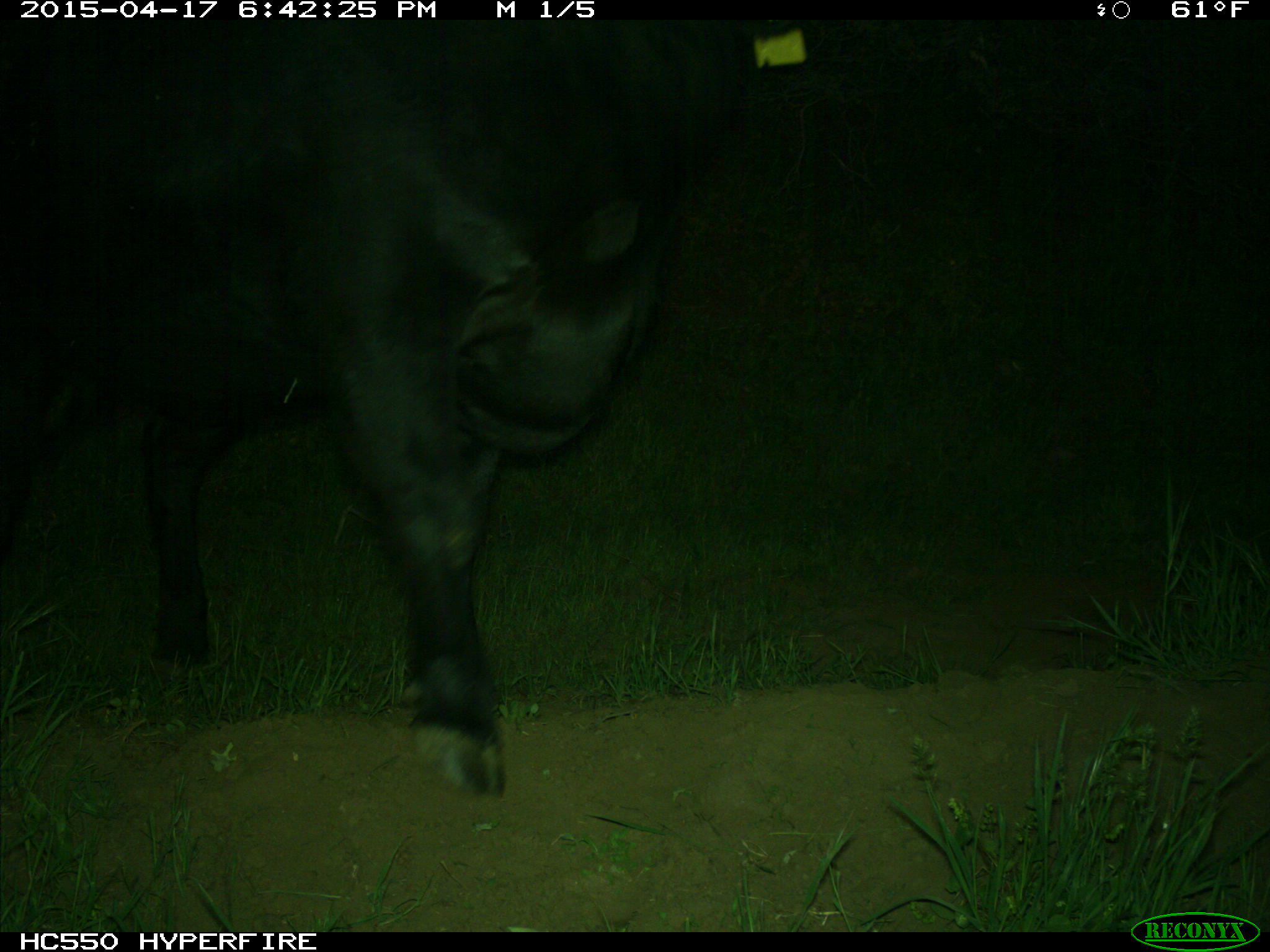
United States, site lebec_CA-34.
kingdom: Animalia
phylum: Chordata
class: Mammalia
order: Artiodactyla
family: Bovidae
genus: Bos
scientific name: Bos taurus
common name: domestic cow